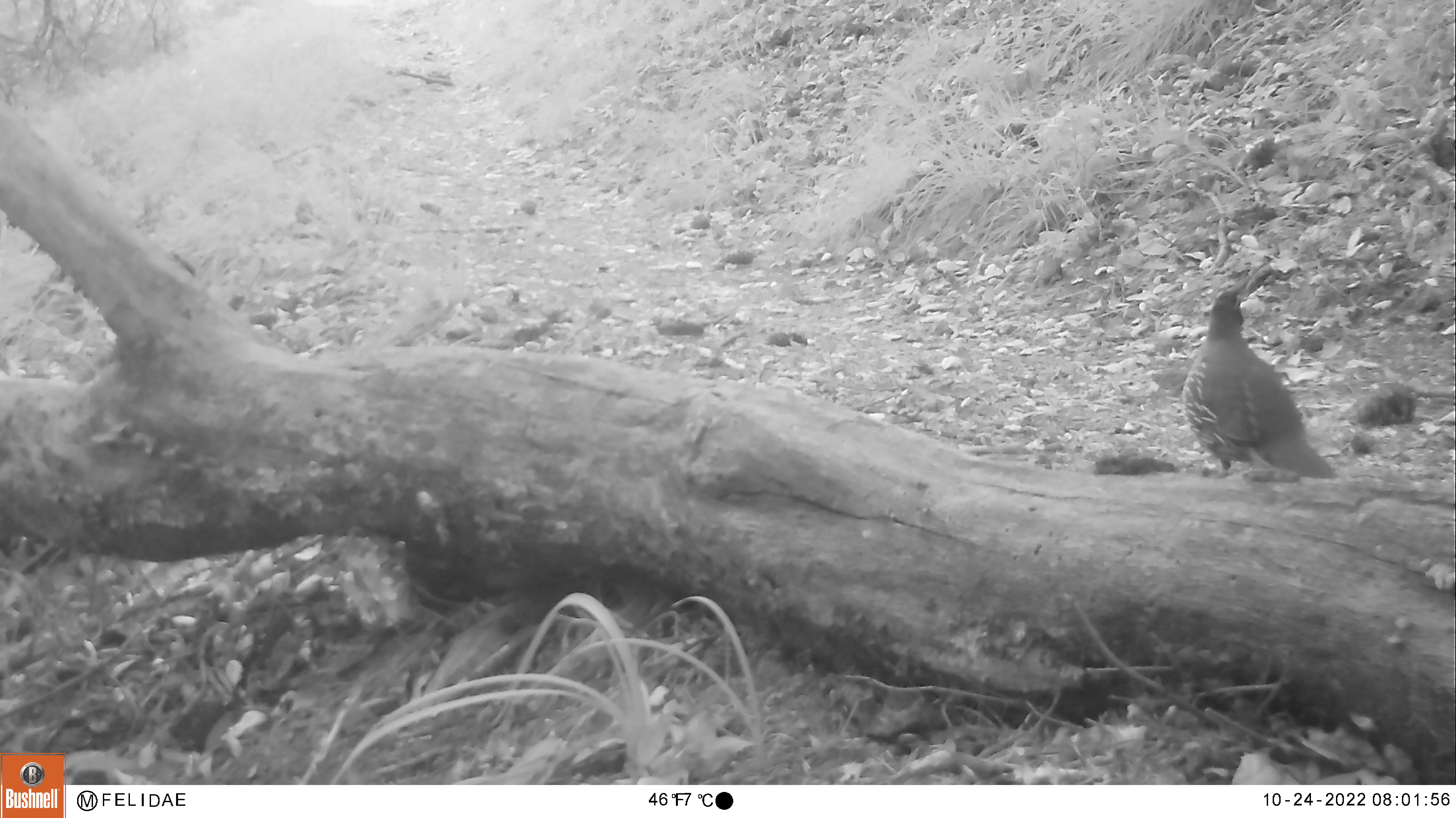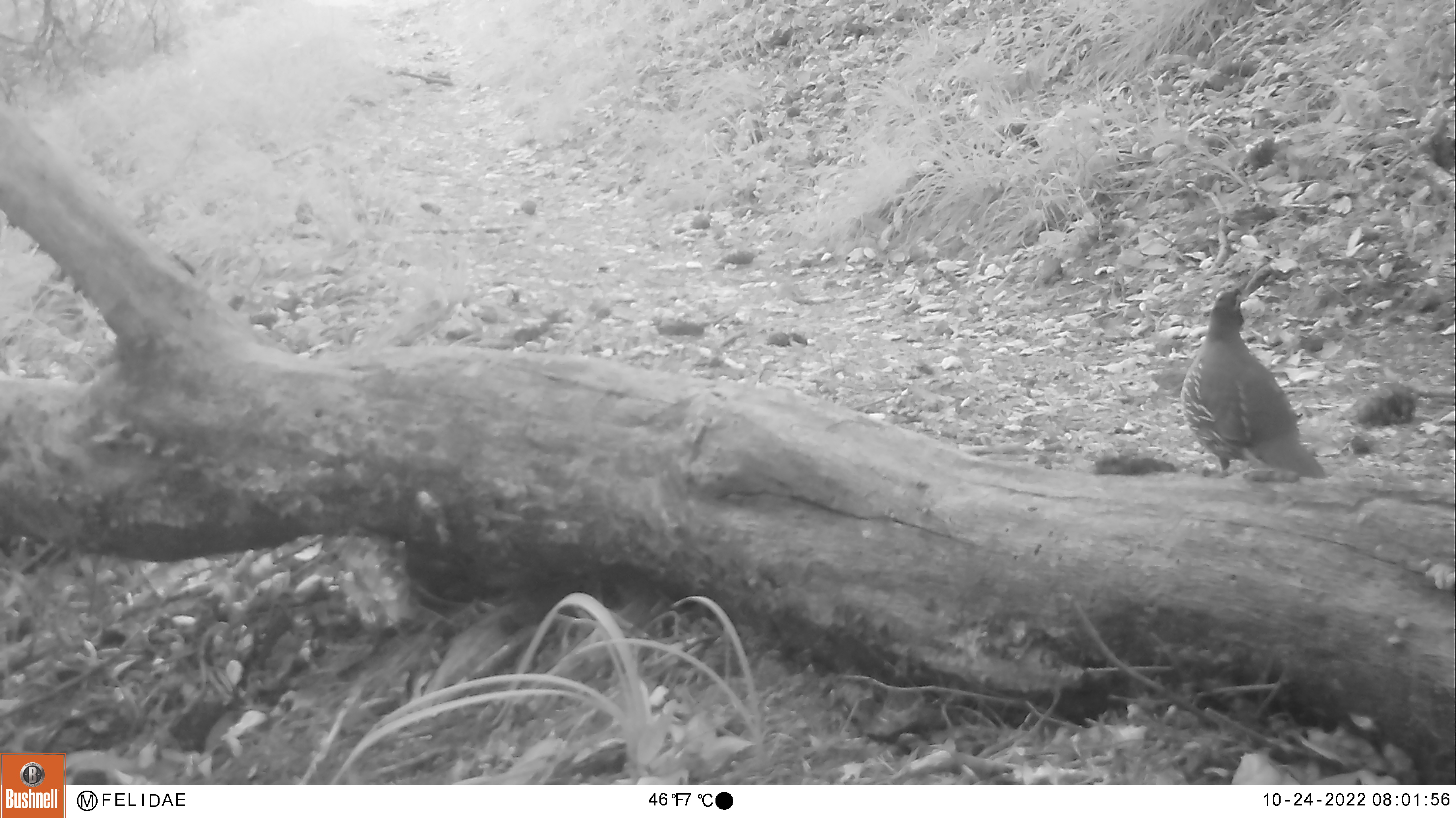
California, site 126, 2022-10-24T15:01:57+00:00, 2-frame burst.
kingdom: Animalia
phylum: Chordata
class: Aves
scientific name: Aves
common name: bird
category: unknown bird